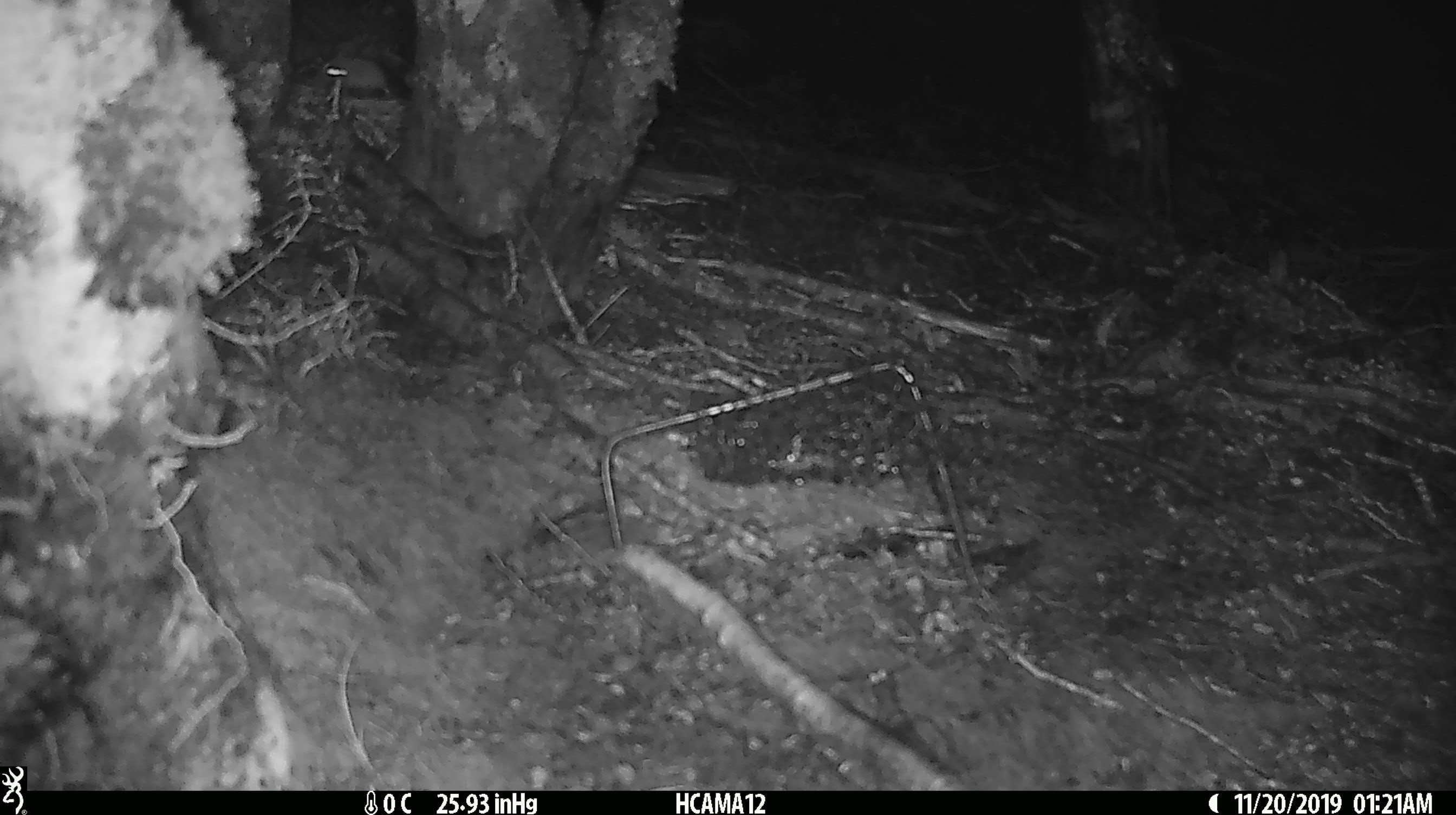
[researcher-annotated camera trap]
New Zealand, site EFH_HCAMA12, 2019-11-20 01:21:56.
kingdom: Animalia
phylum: Chordata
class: Mammalia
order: Rodentia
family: Muridae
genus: Mus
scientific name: Mus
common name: mouse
Mouse (Mus).